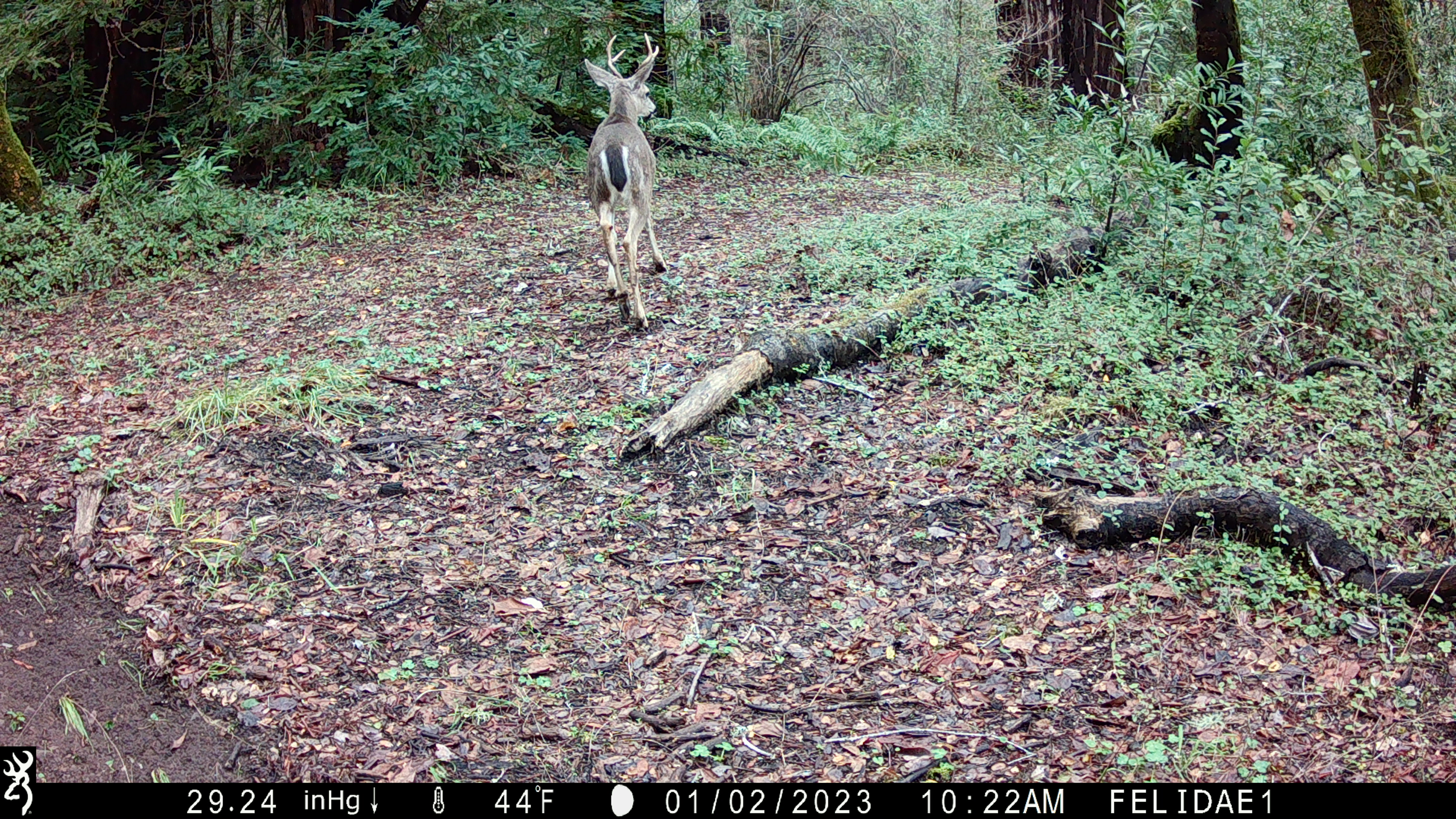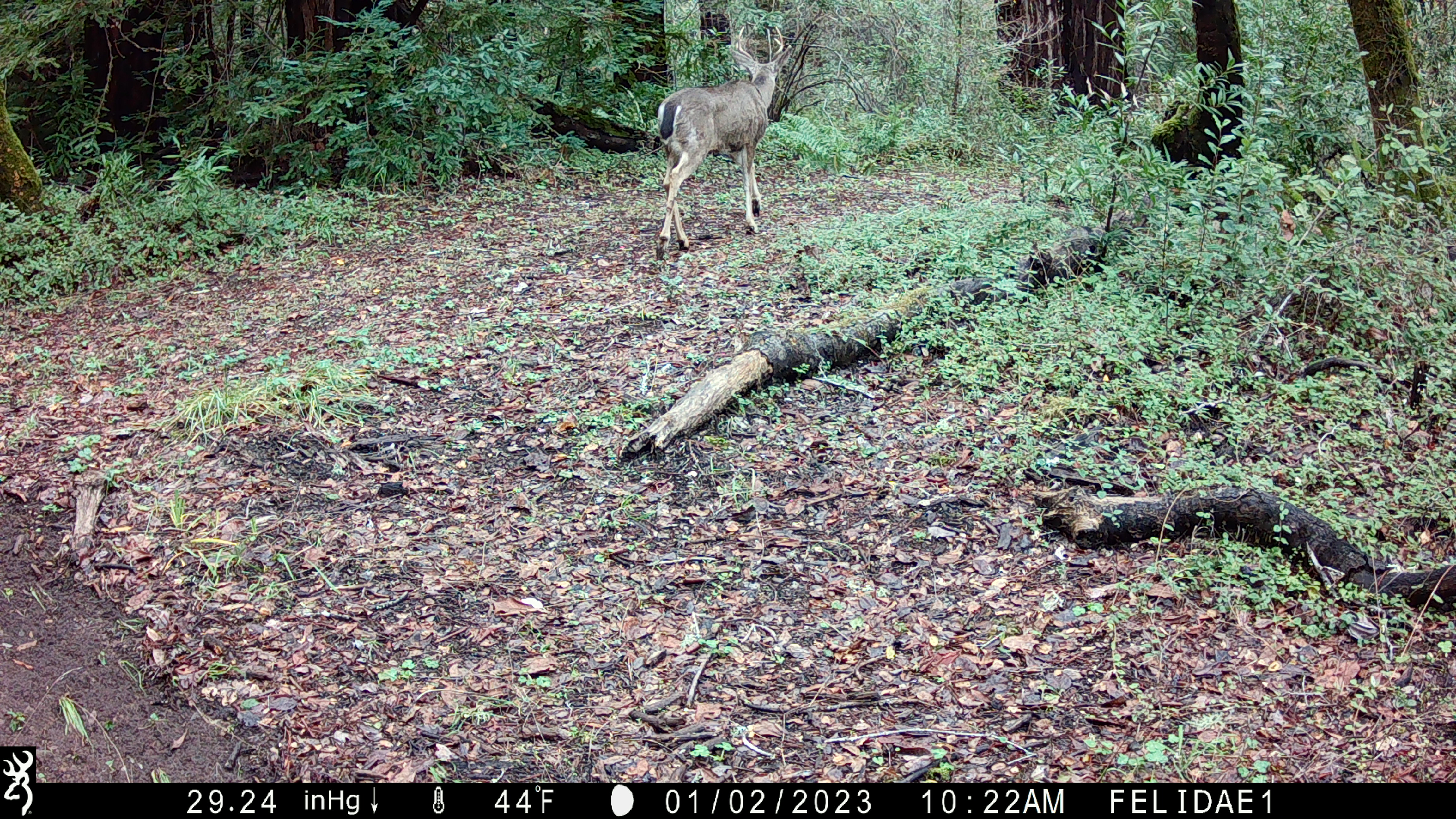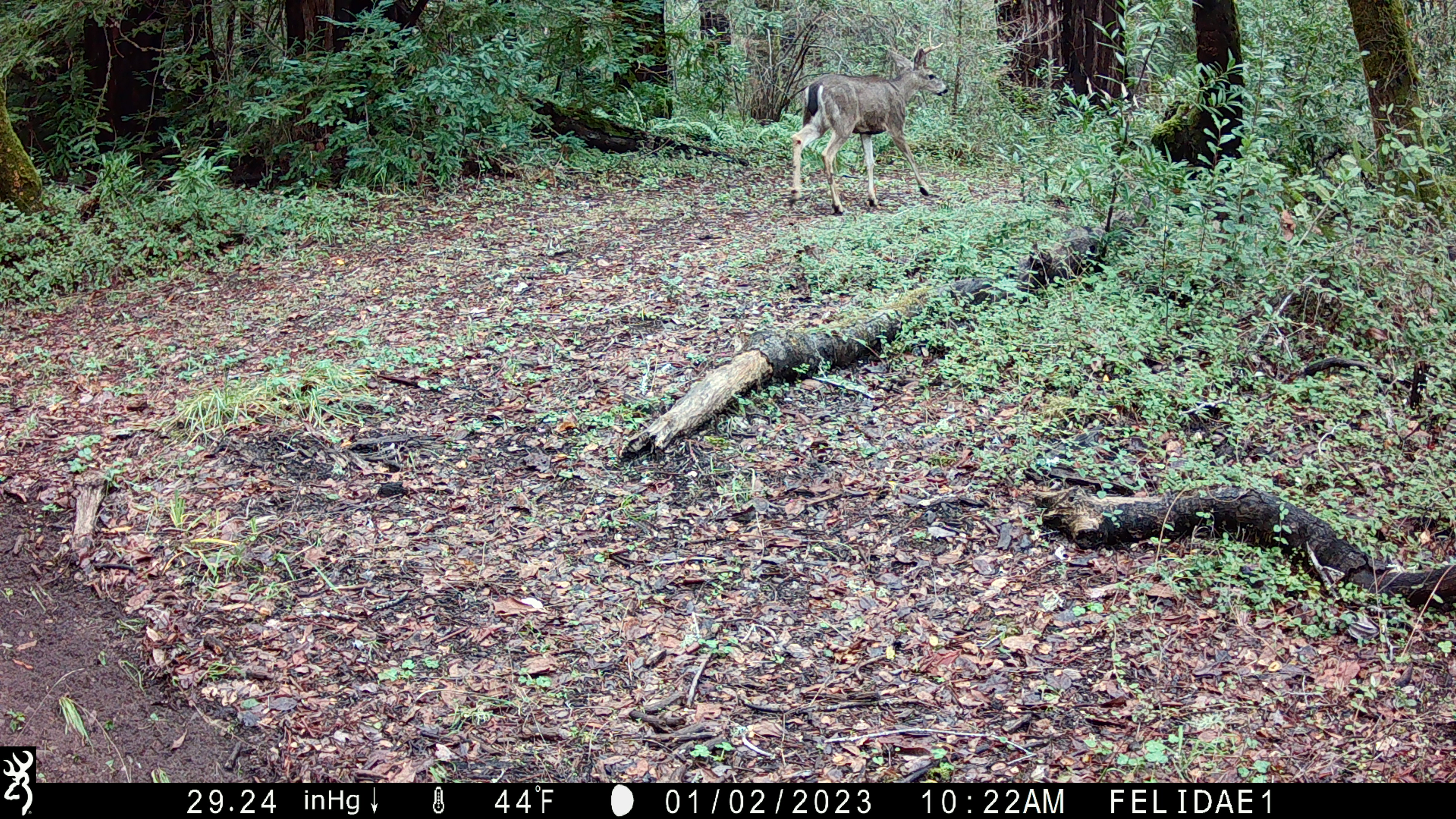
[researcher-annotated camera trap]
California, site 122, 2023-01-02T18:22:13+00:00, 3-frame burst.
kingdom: Animalia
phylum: Chordata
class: Mammalia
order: Artiodactyla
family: Cervidae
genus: Odocoileus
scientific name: Odocoileus hemionus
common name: mule deer